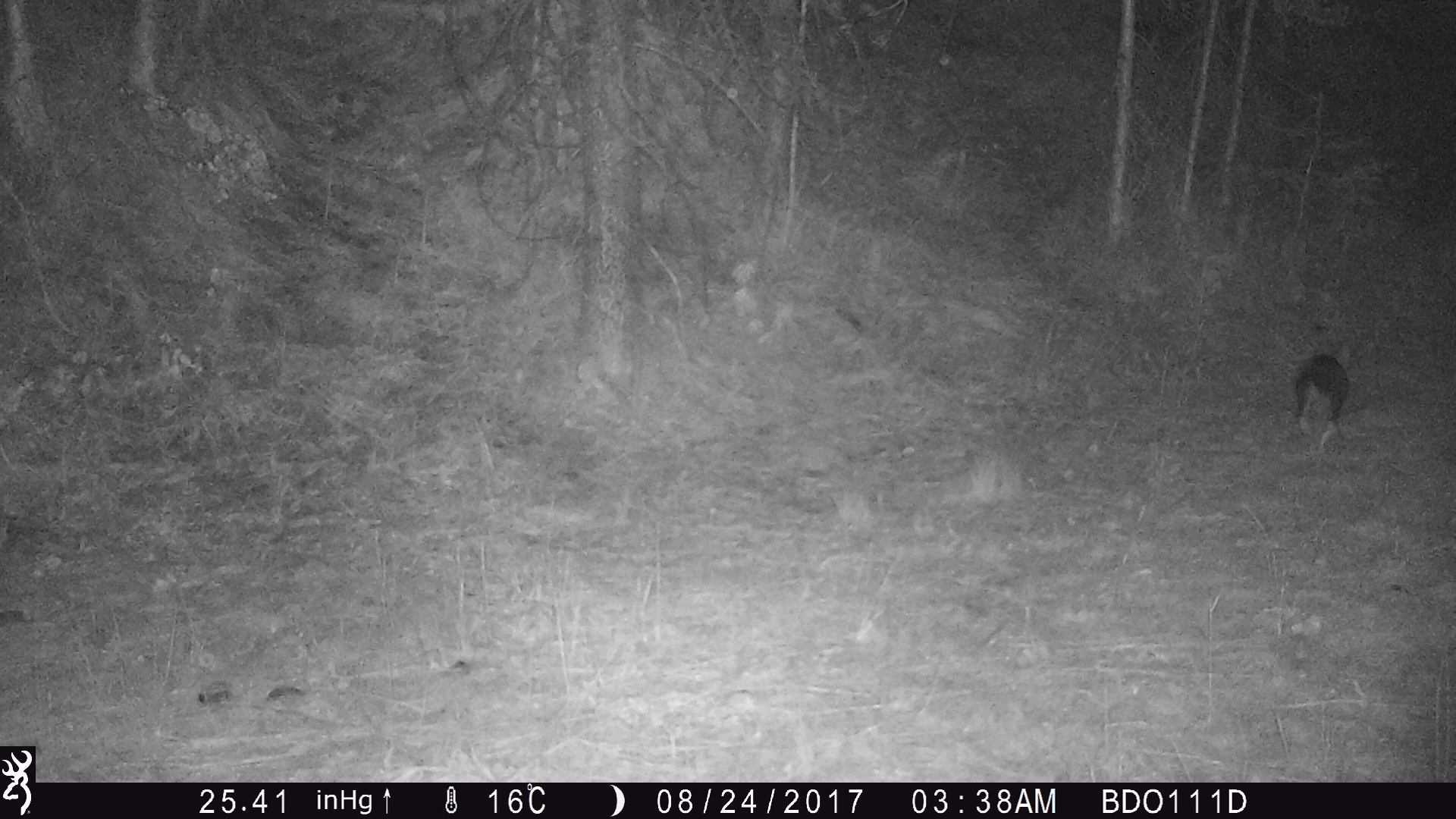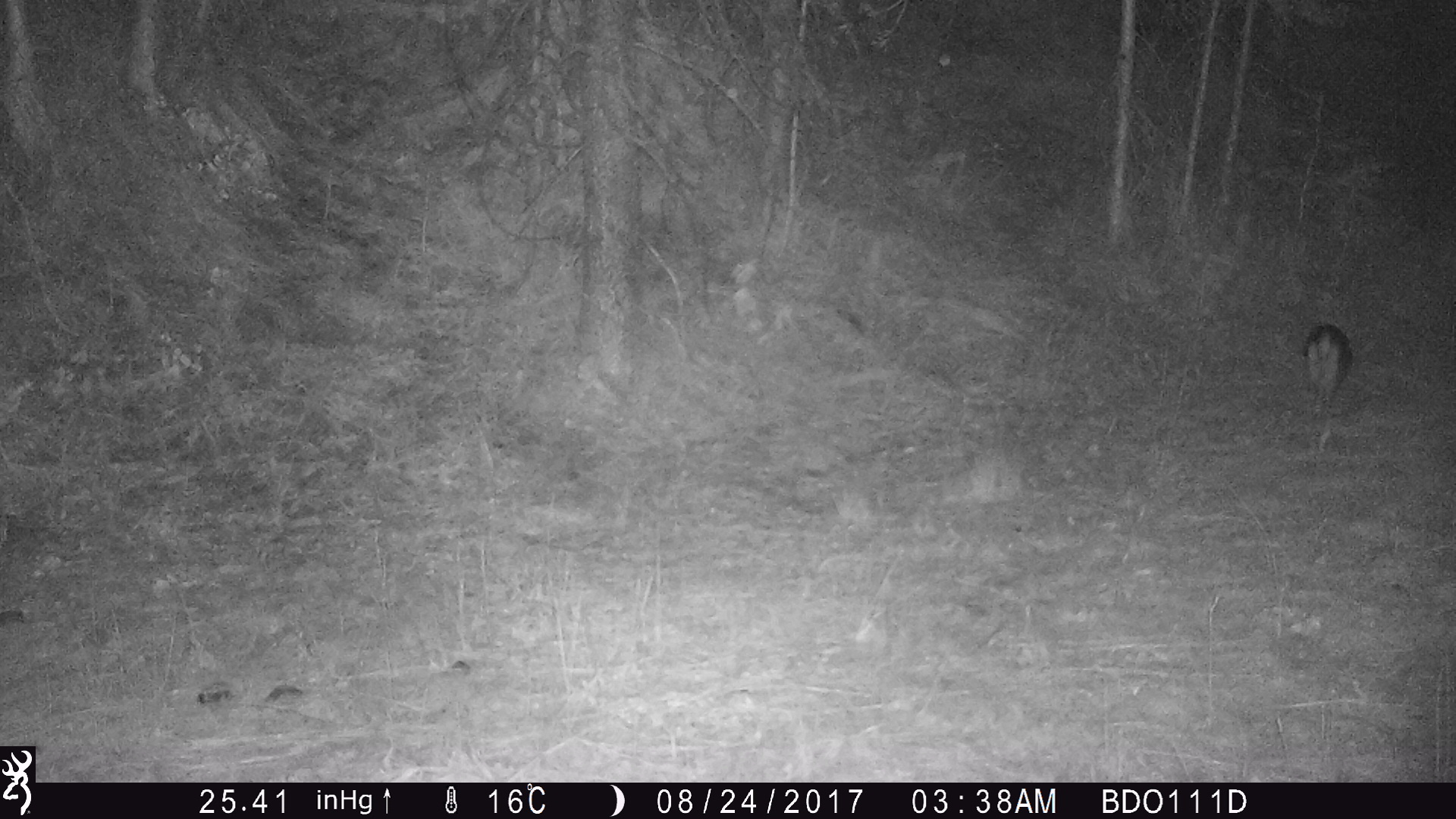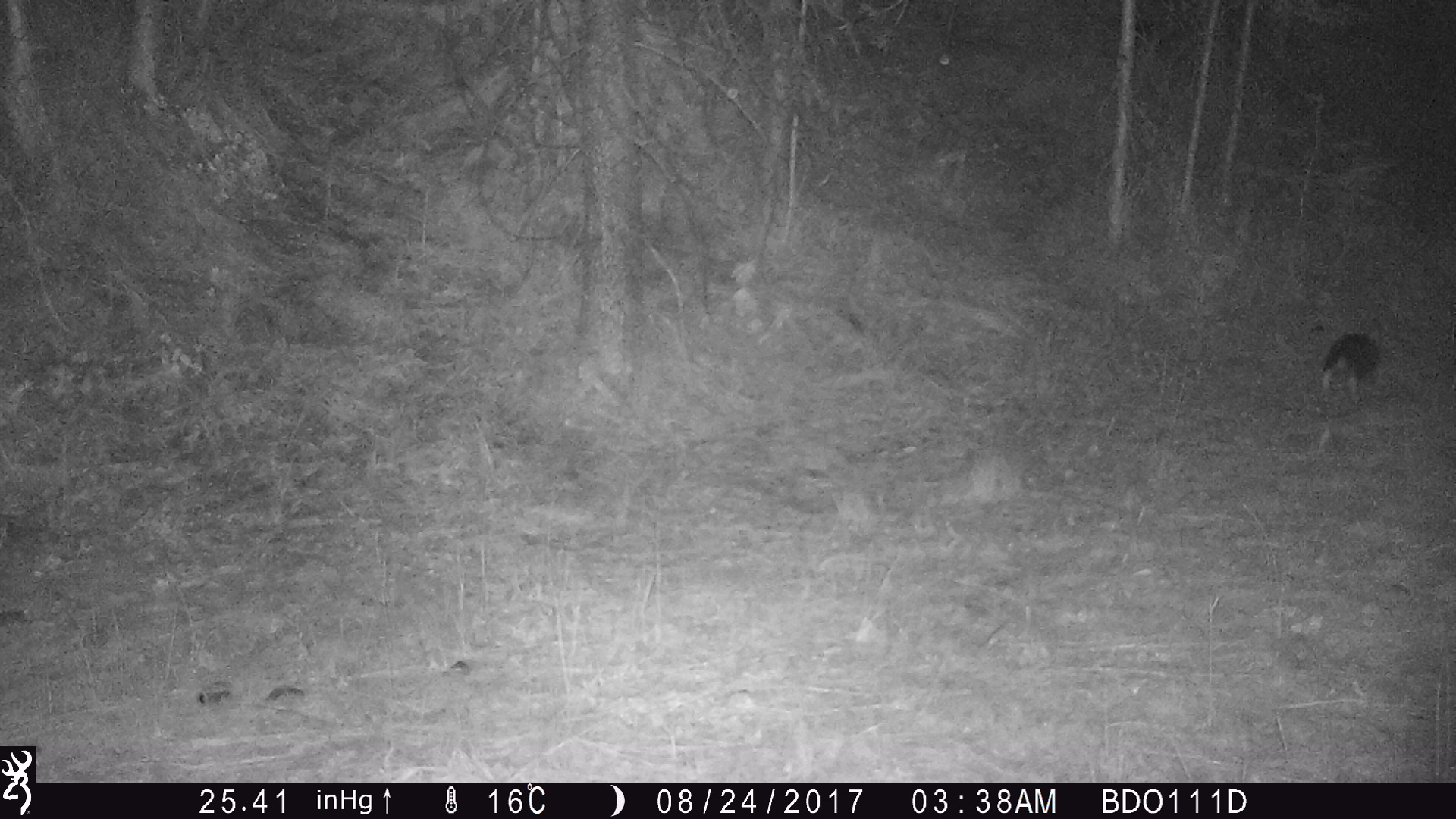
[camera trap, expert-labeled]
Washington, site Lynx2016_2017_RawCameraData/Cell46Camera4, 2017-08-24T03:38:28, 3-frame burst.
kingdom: Animalia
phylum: Chordata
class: Mammalia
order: Lagomorpha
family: Leporidae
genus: Lepus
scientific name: Lepus americanus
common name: snowshoe hare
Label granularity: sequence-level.